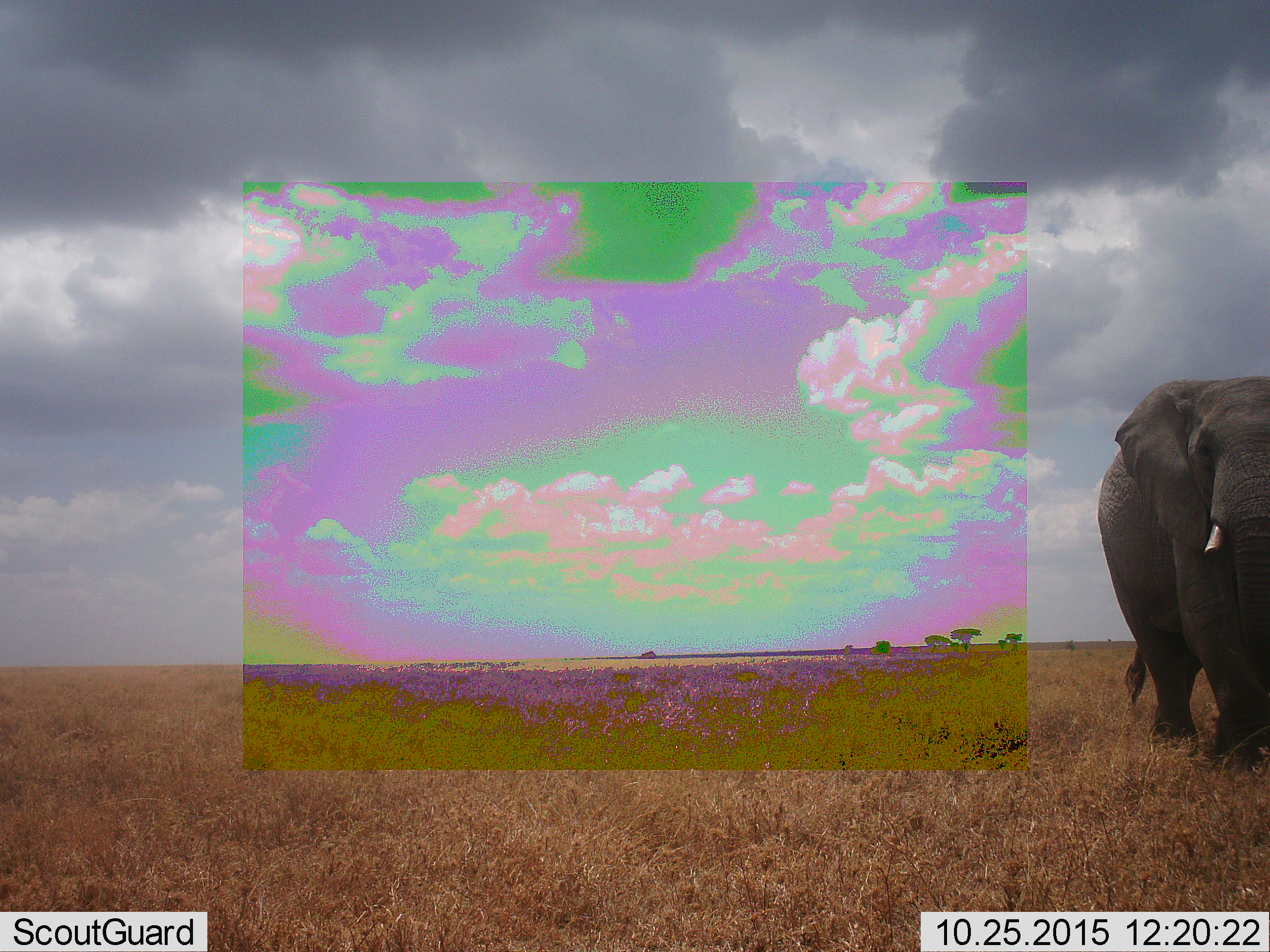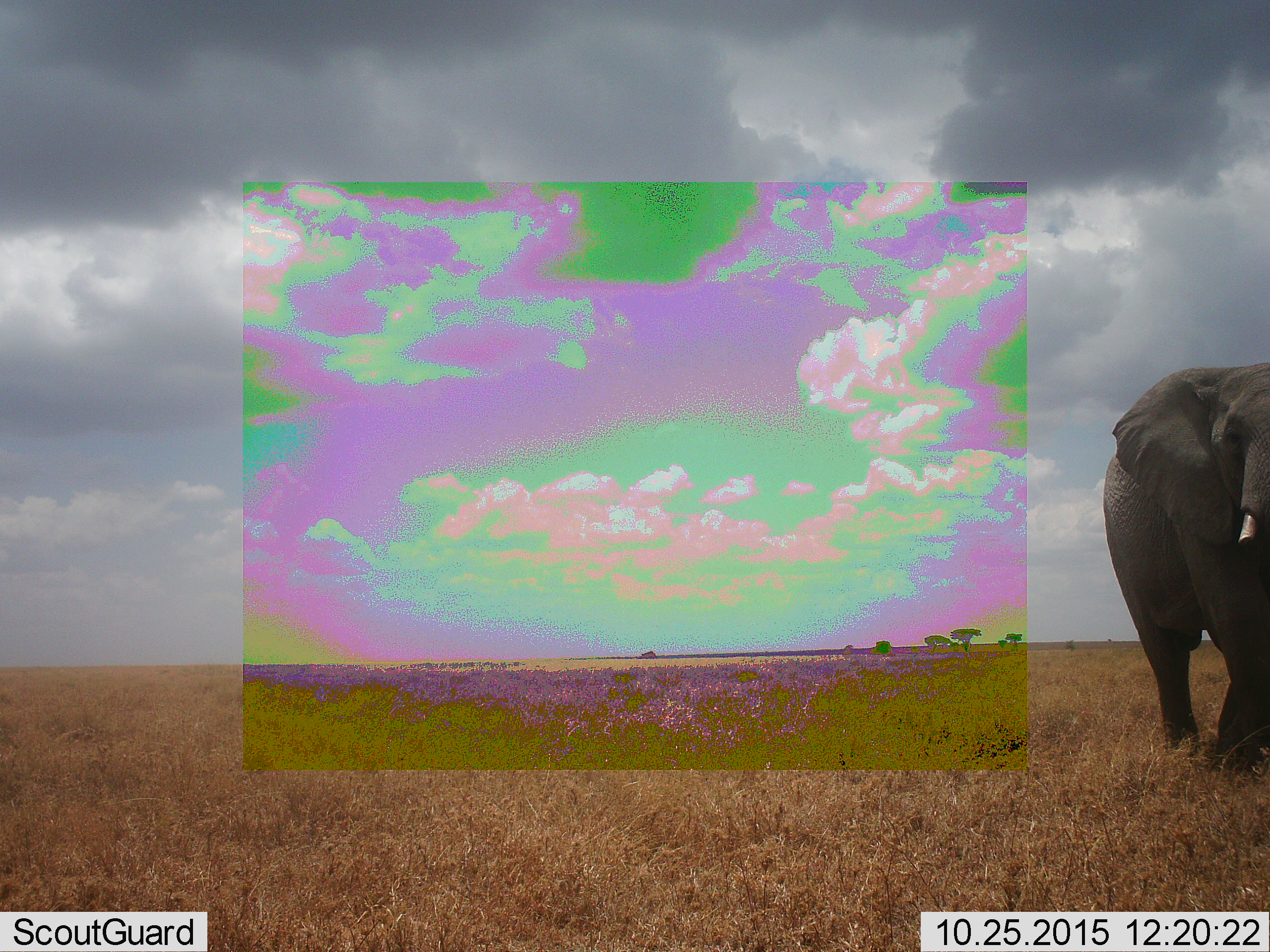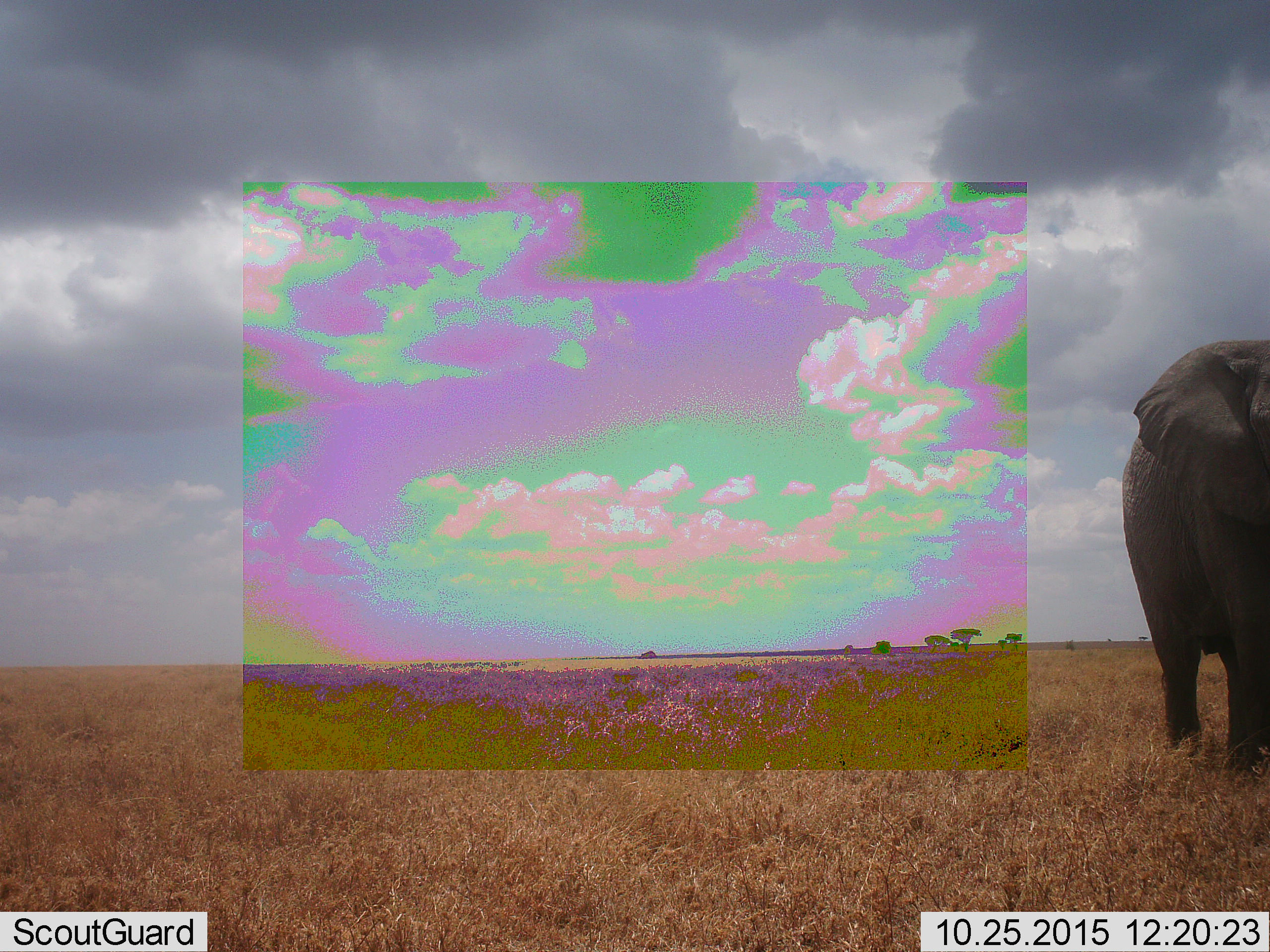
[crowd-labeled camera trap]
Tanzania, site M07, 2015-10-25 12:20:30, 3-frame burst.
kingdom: Animalia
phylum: Chordata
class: Mammalia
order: Proboscidea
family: Elephantidae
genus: Loxodonta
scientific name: Loxodonta africana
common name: african bush elephant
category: elephant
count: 1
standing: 22%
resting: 0%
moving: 89%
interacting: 0%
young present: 0%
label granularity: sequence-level